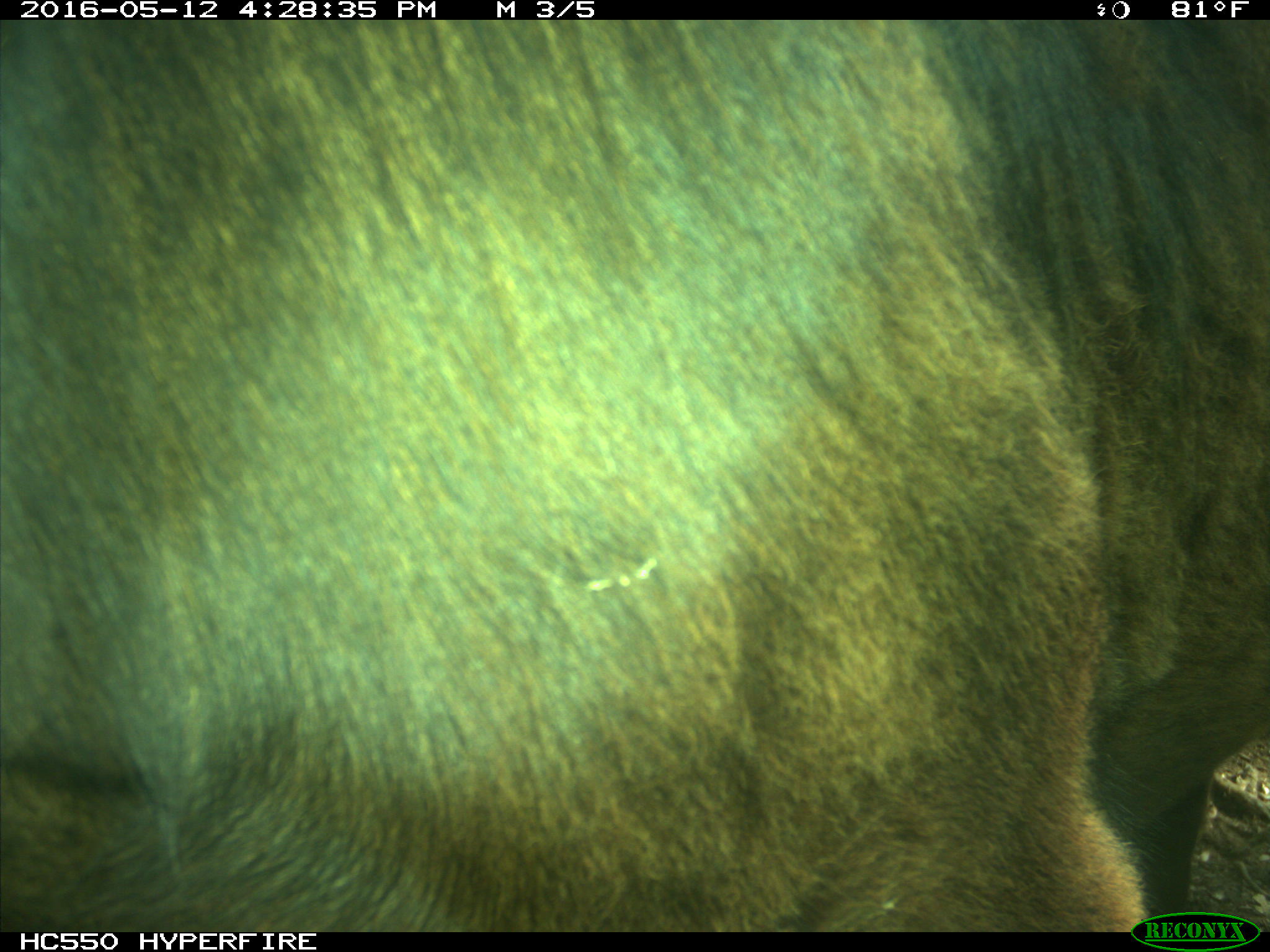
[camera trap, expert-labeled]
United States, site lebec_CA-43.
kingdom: Animalia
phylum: Chordata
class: Mammalia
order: Artiodactyla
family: Bovidae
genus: Bos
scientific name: Bos taurus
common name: domestic cow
Bos taurus (domestic cow).